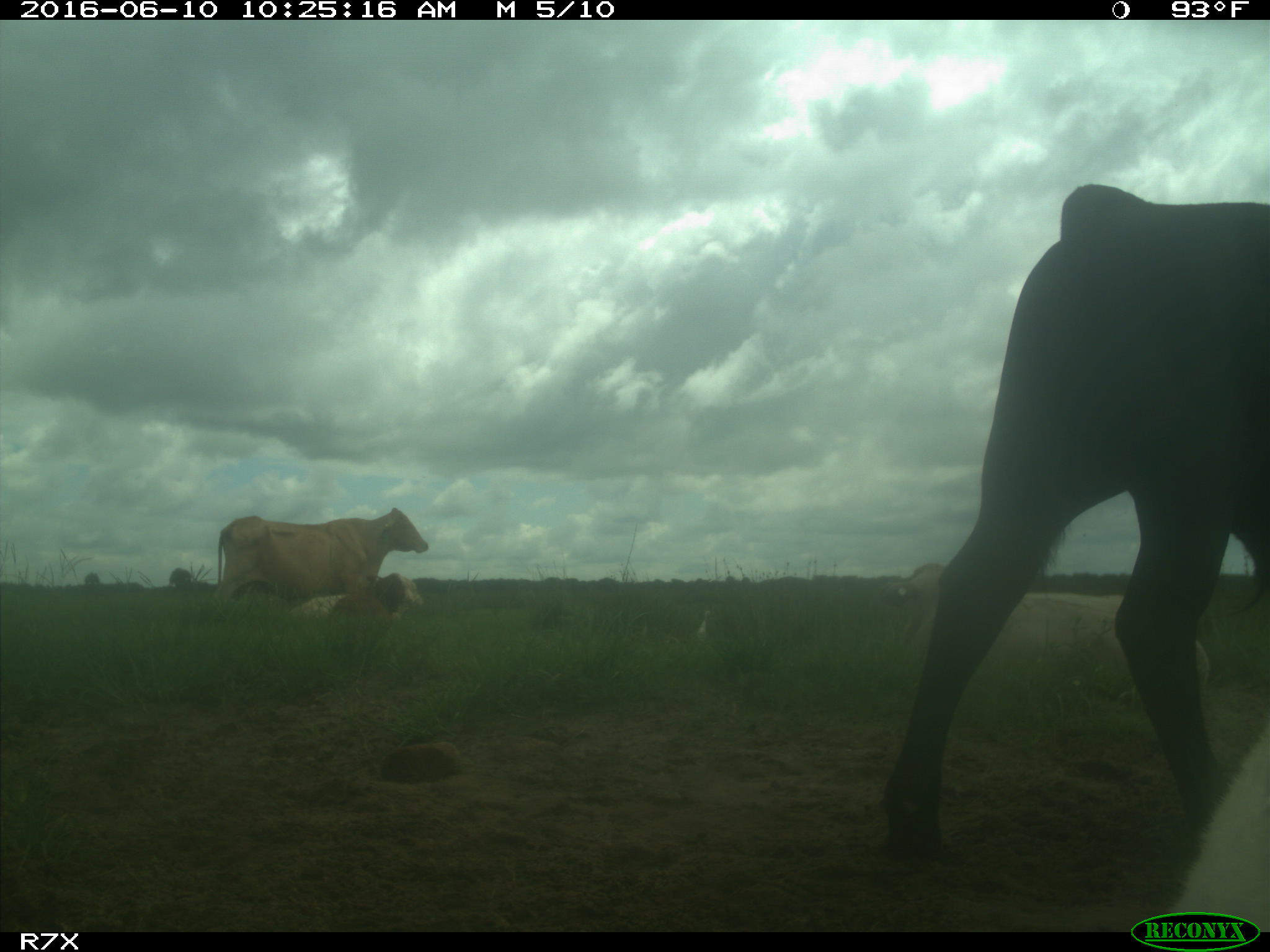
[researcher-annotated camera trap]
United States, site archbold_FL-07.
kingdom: Animalia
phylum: Chordata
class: Mammalia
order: Artiodactyla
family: Bovidae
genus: Bos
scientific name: Bos taurus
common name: domestic cow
Bos taurus (domestic cow).